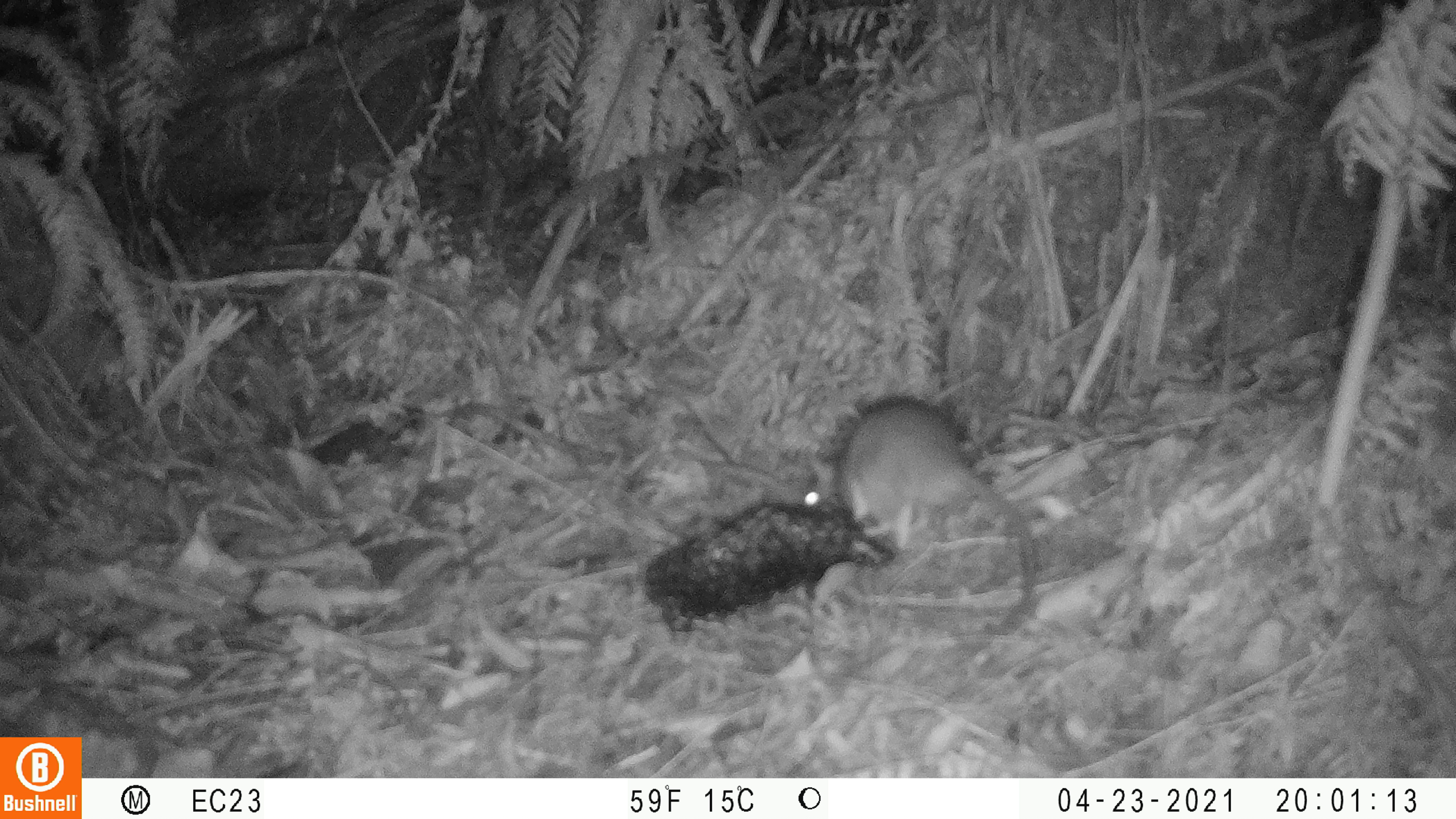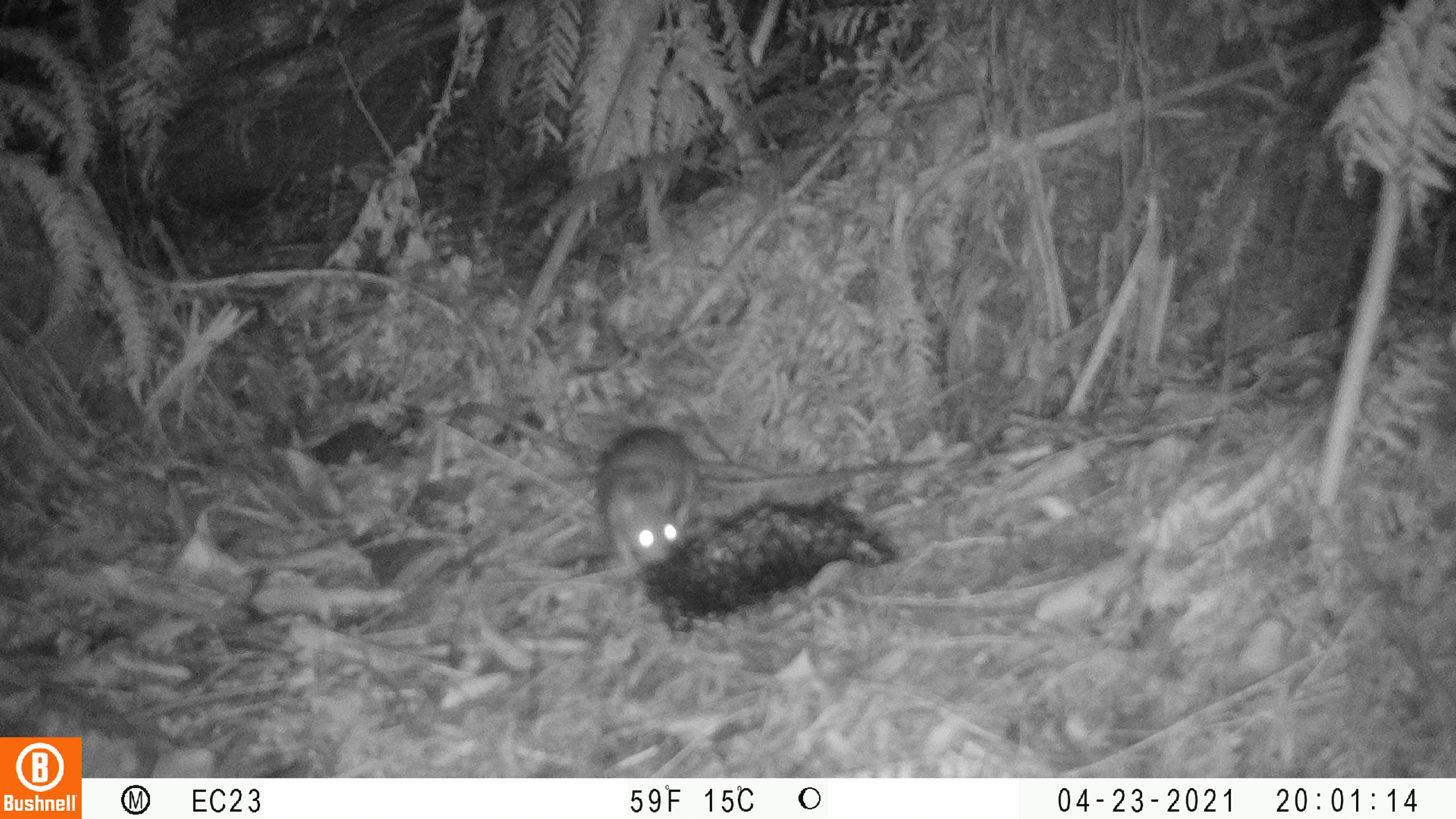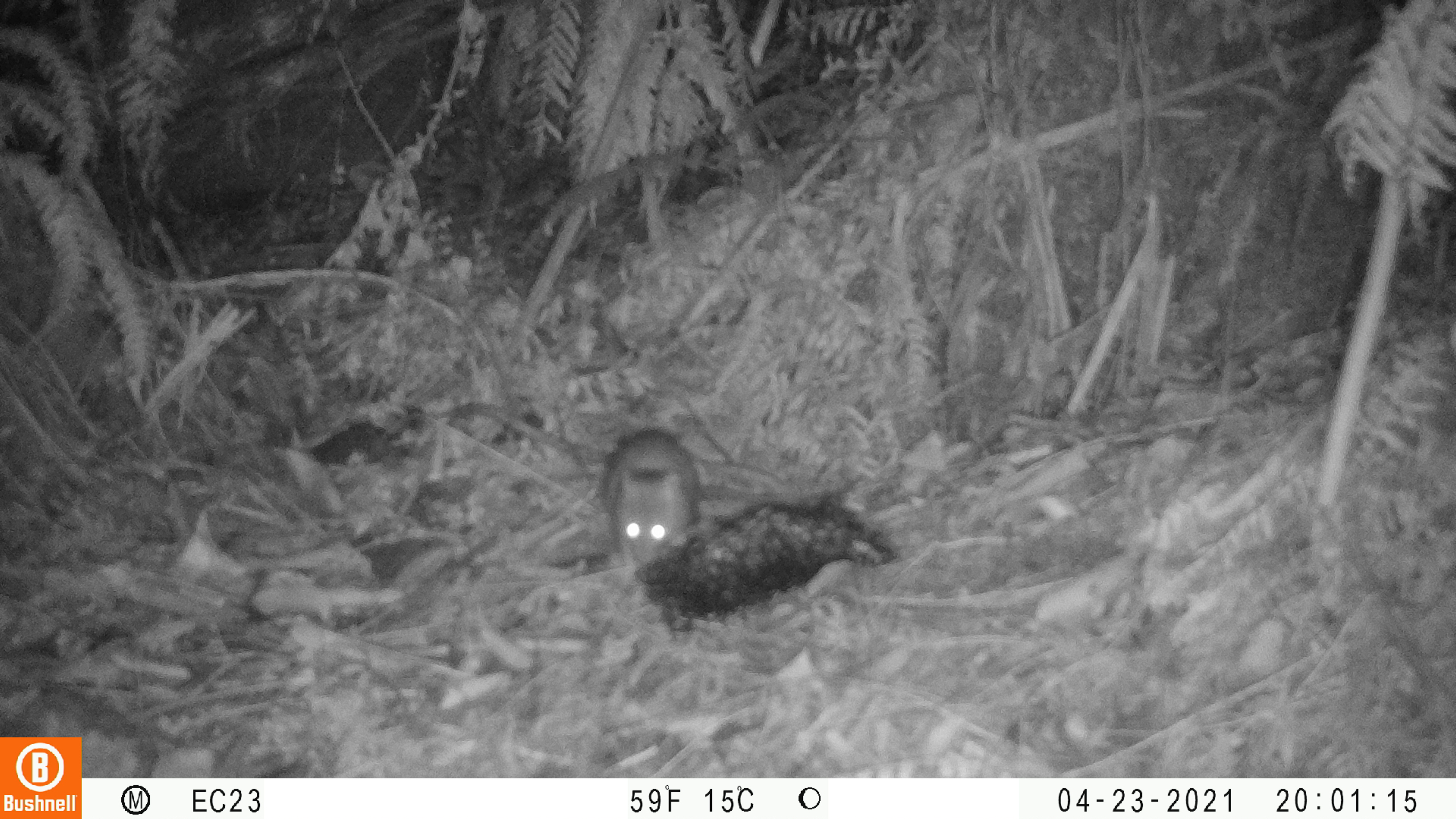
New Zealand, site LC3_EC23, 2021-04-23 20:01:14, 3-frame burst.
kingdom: Animalia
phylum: Chordata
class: Mammalia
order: Rodentia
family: Muridae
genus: Rattus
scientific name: Rattus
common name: rat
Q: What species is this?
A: Rat (Rattus).